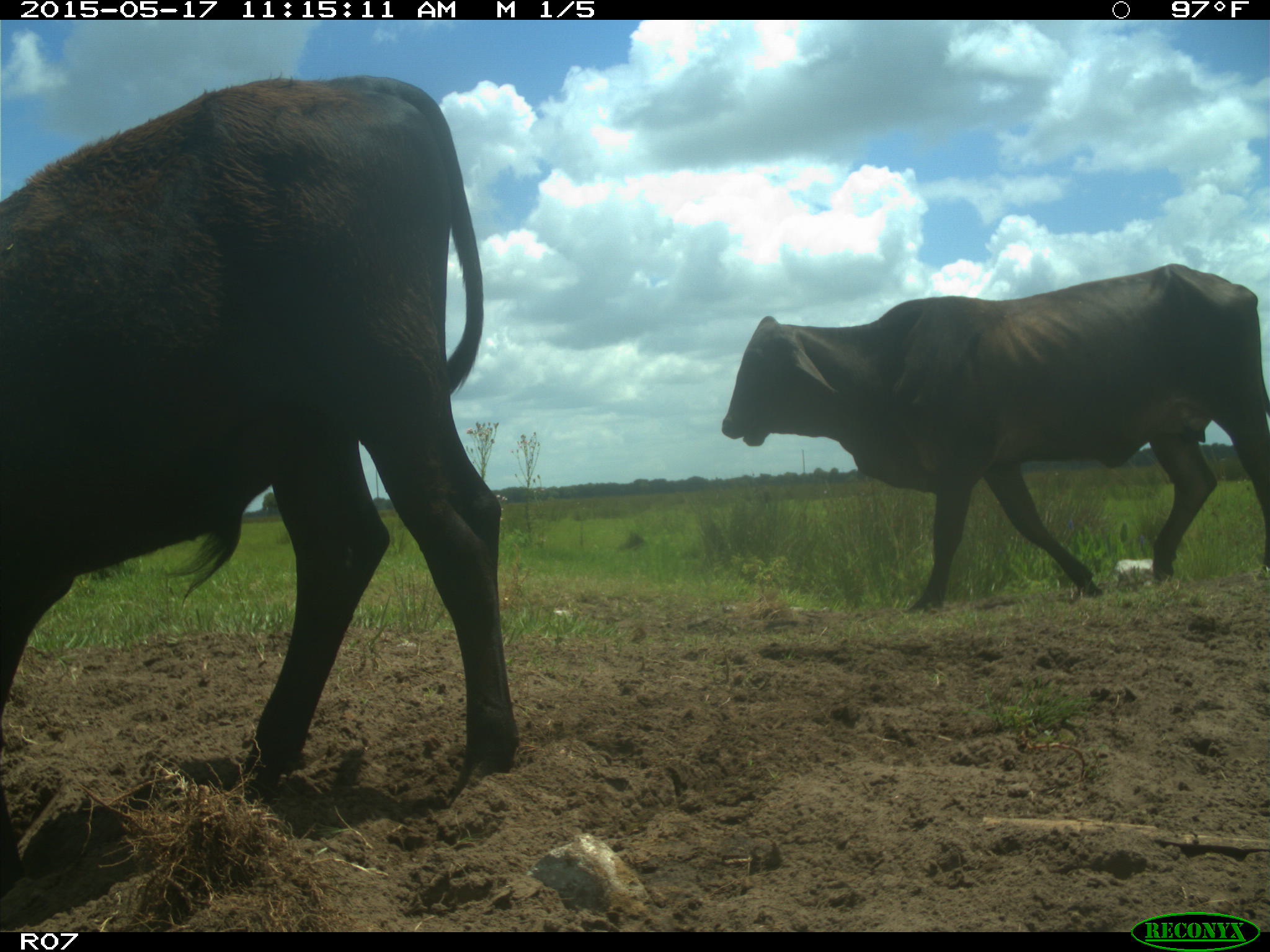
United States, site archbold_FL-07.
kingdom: Animalia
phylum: Chordata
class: Mammalia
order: Artiodactyla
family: Bovidae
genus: Bos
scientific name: Bos taurus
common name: domestic cow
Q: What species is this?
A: Bos taurus (domestic cow).